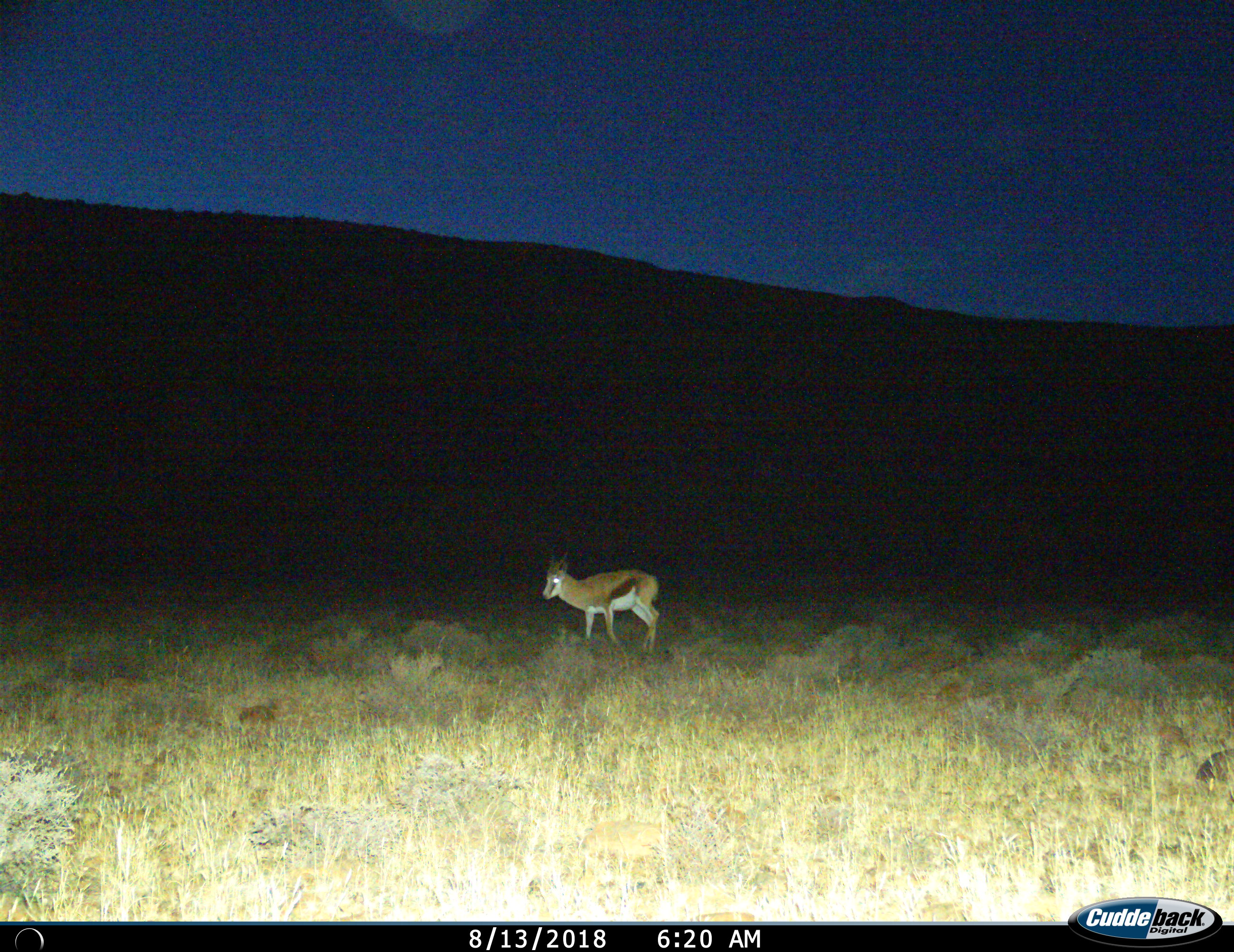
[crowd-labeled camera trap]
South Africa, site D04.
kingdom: Animalia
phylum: Chordata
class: Mammalia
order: Artiodactyla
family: Bovidae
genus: Antidorcas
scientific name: Antidorcas marsupialis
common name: springbok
Springbok (Antidorcas marsupialis), count 1. Behavior (volunteer vote fractions): standing 60%, resting 0%, moving 50%, interacting 0%. Young present (vote fraction): 0%. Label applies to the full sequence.